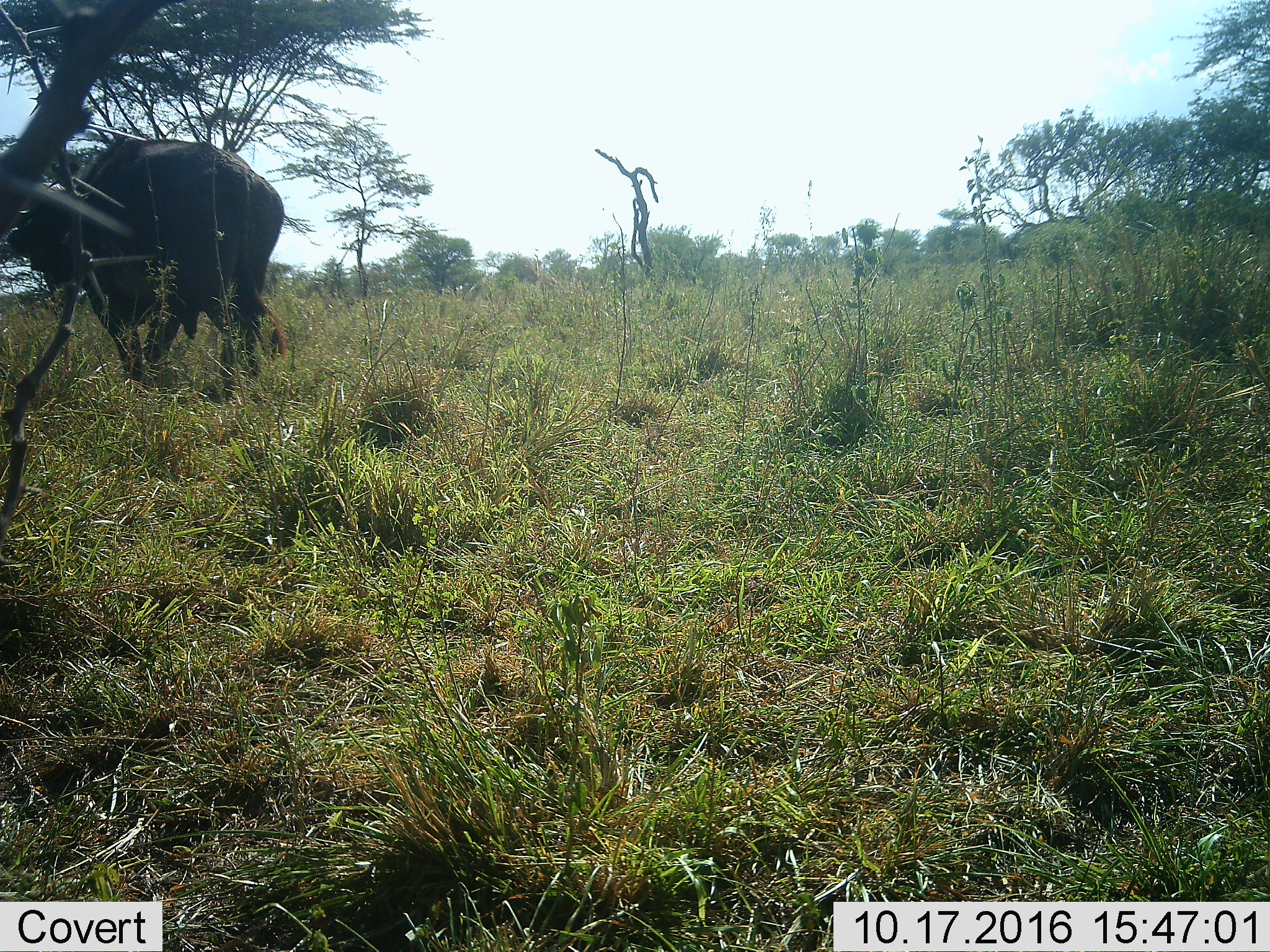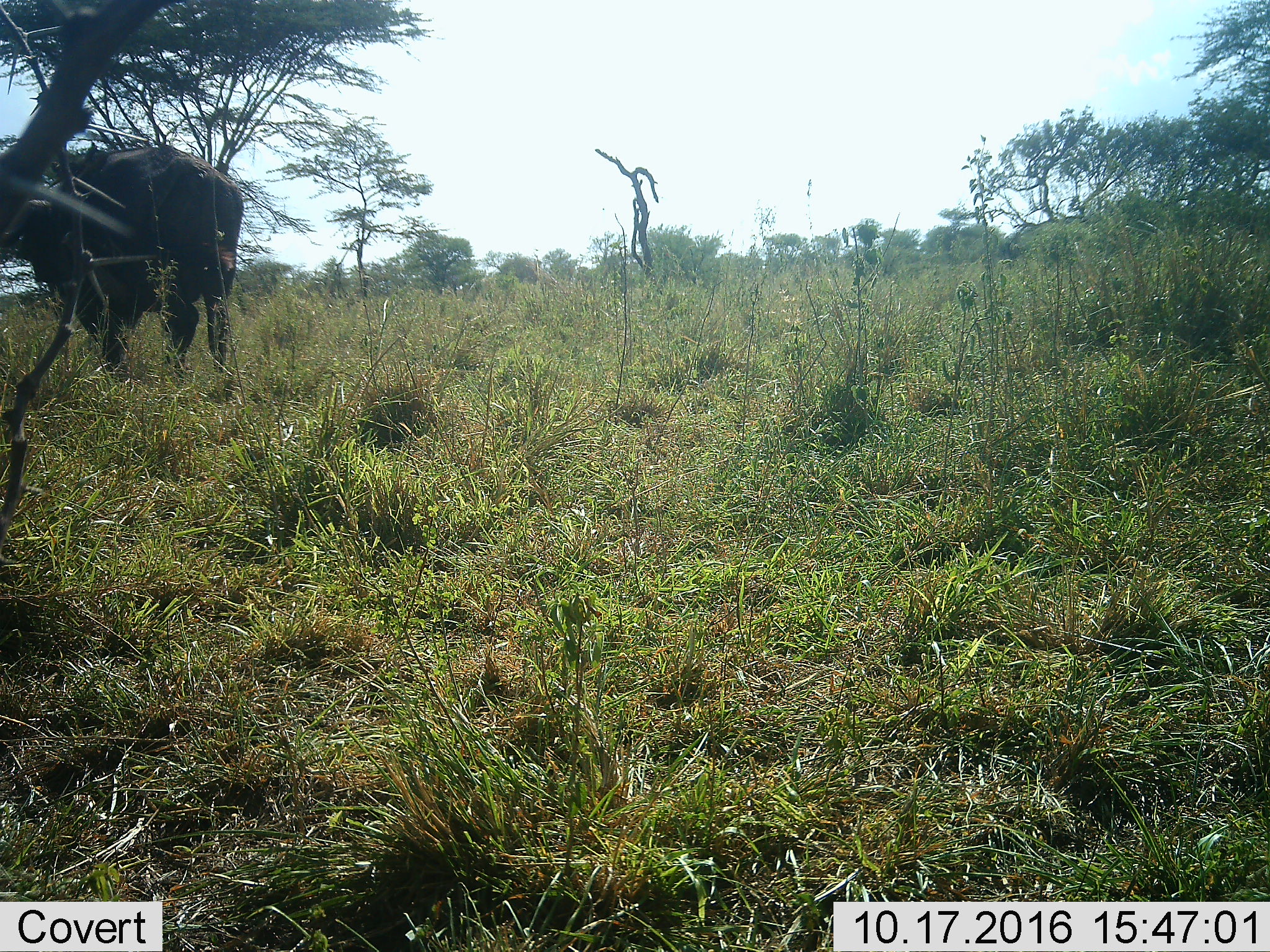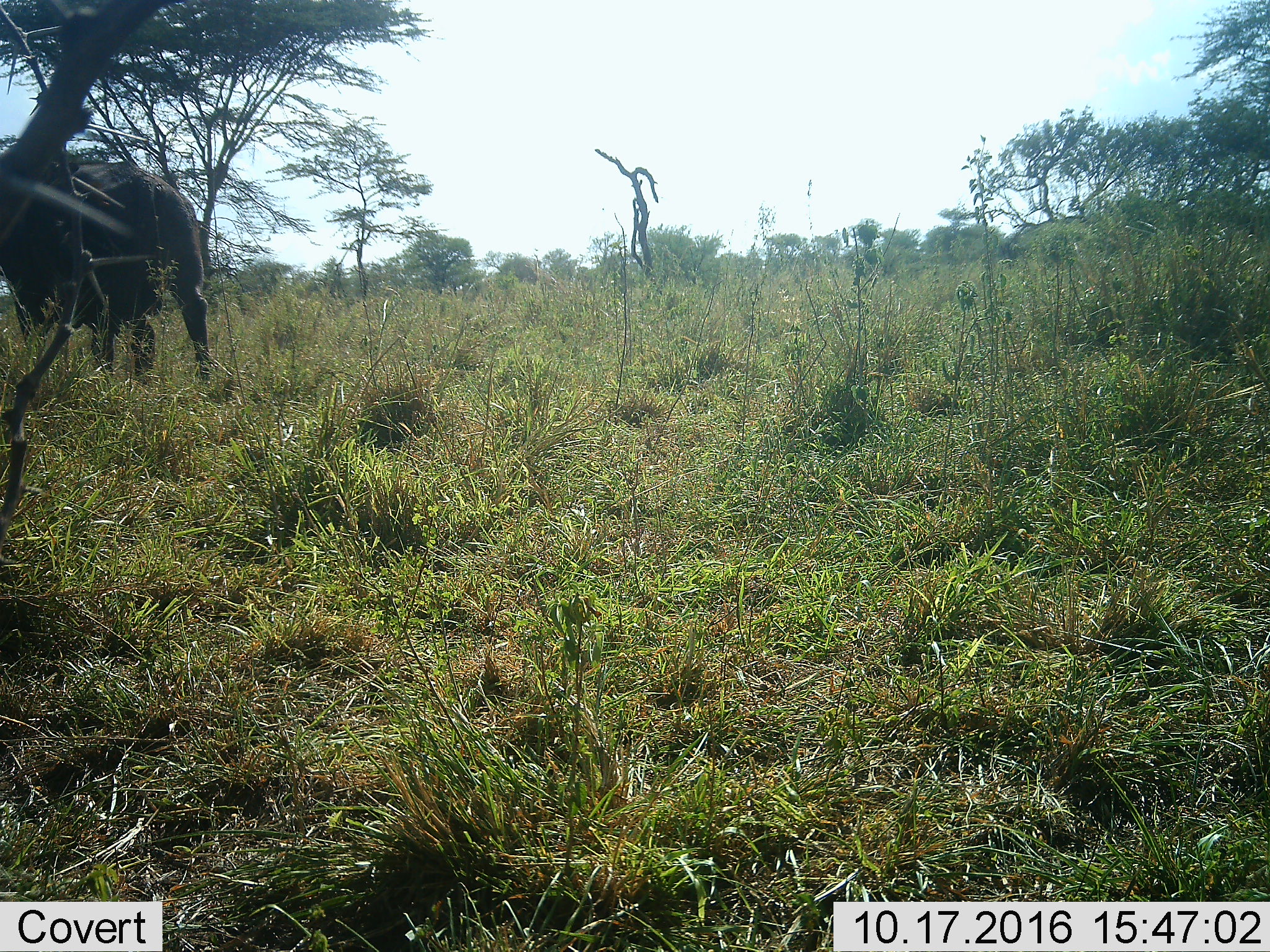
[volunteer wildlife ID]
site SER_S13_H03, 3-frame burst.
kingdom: Animalia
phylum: Chordata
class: Mammalia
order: Artiodactyla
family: Bovidae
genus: Syncerus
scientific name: Syncerus caffer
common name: african buffalo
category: buffalo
Buffalo (african buffalo) (Syncerus caffer), count 1. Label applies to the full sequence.